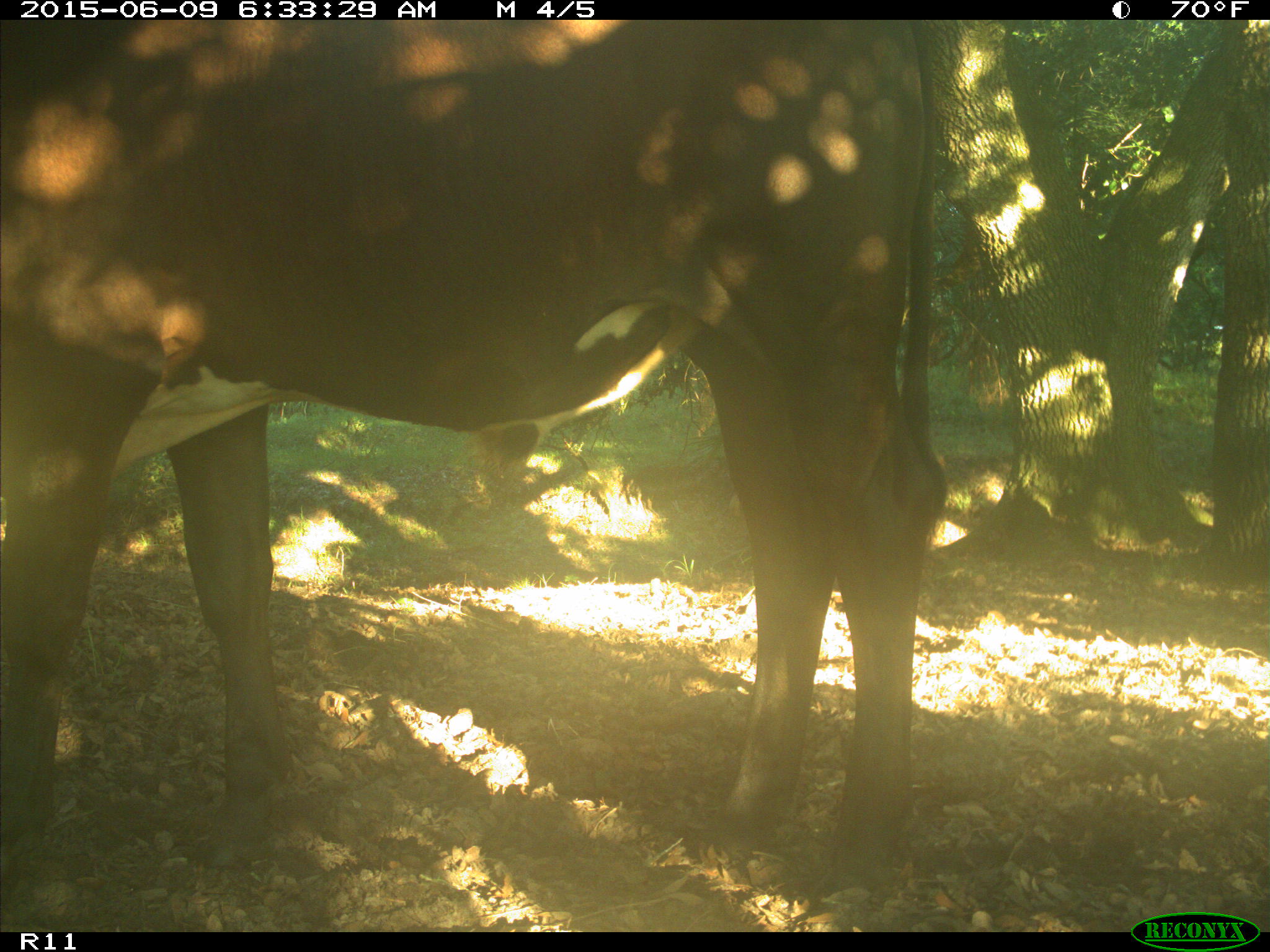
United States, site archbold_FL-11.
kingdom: Animalia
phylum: Chordata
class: Mammalia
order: Artiodactyla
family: Bovidae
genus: Bos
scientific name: Bos taurus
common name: domestic cow